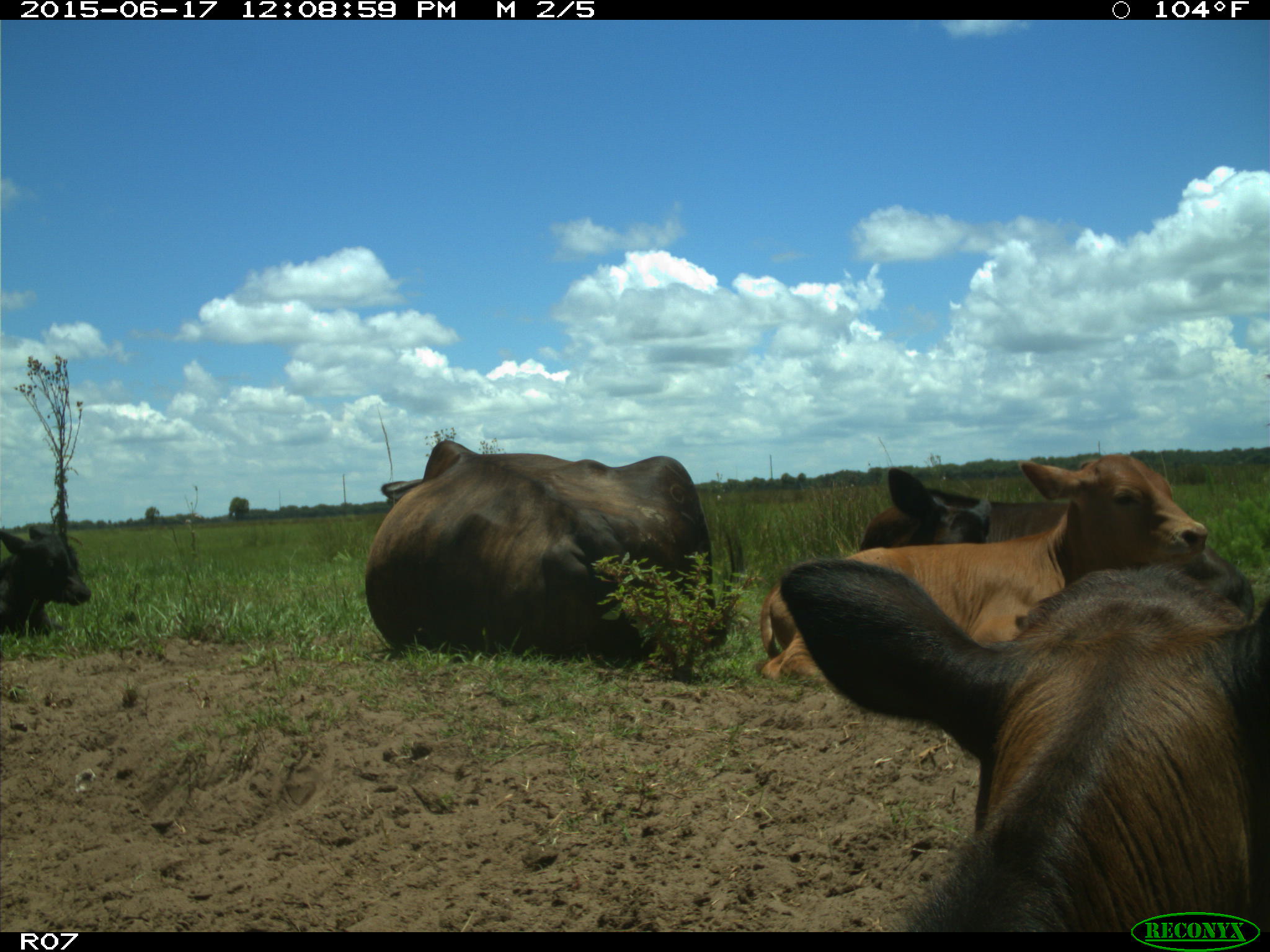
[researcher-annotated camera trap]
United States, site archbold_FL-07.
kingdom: Animalia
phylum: Chordata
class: Mammalia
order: Artiodactyla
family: Bovidae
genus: Bos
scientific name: Bos taurus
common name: domestic cow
Bos taurus (domestic cow).